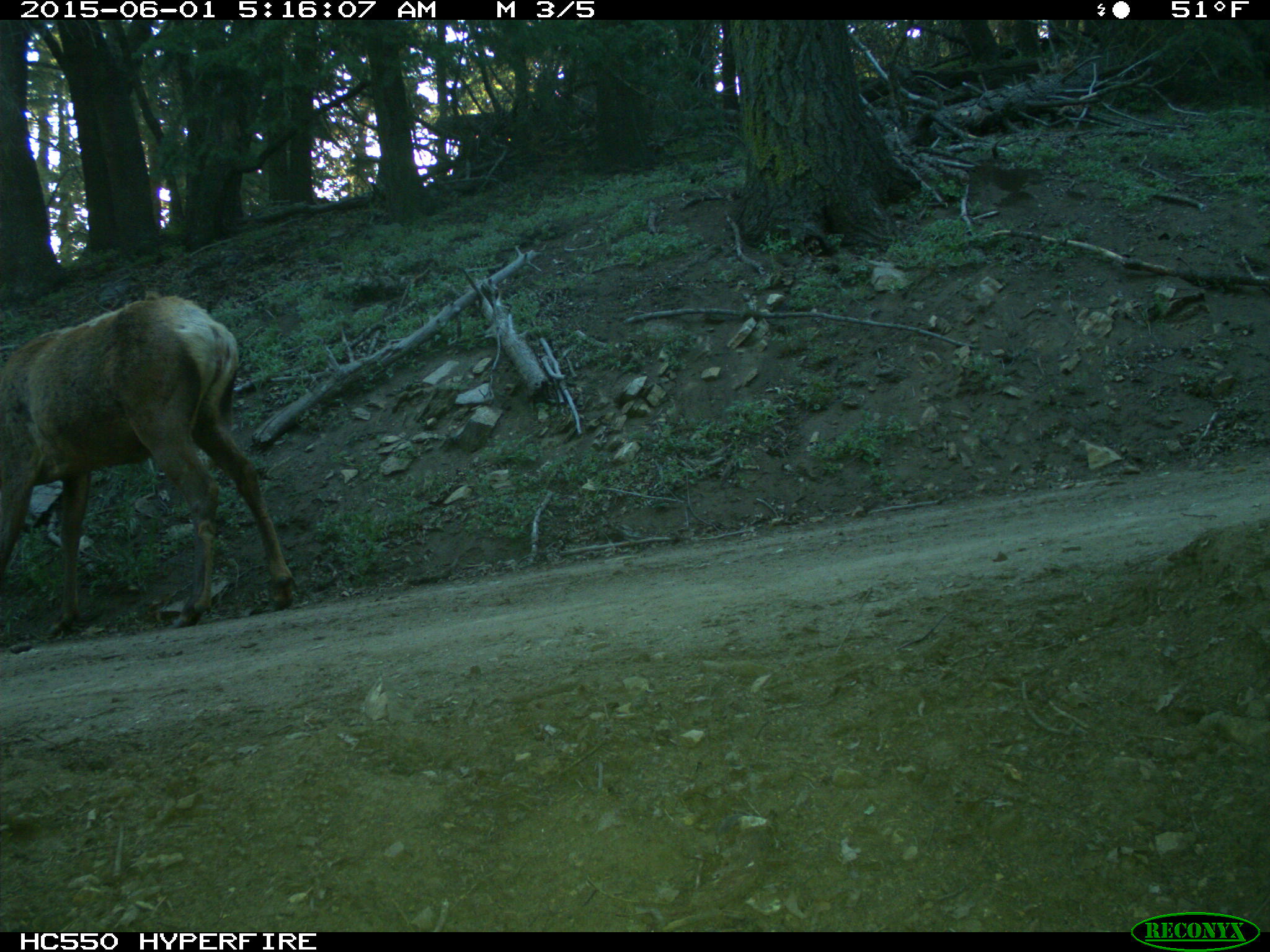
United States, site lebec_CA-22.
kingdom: Animalia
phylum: Chordata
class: Mammalia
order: Artiodactyla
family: Cervidae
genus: Cervus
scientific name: Cervus canadensis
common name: elk